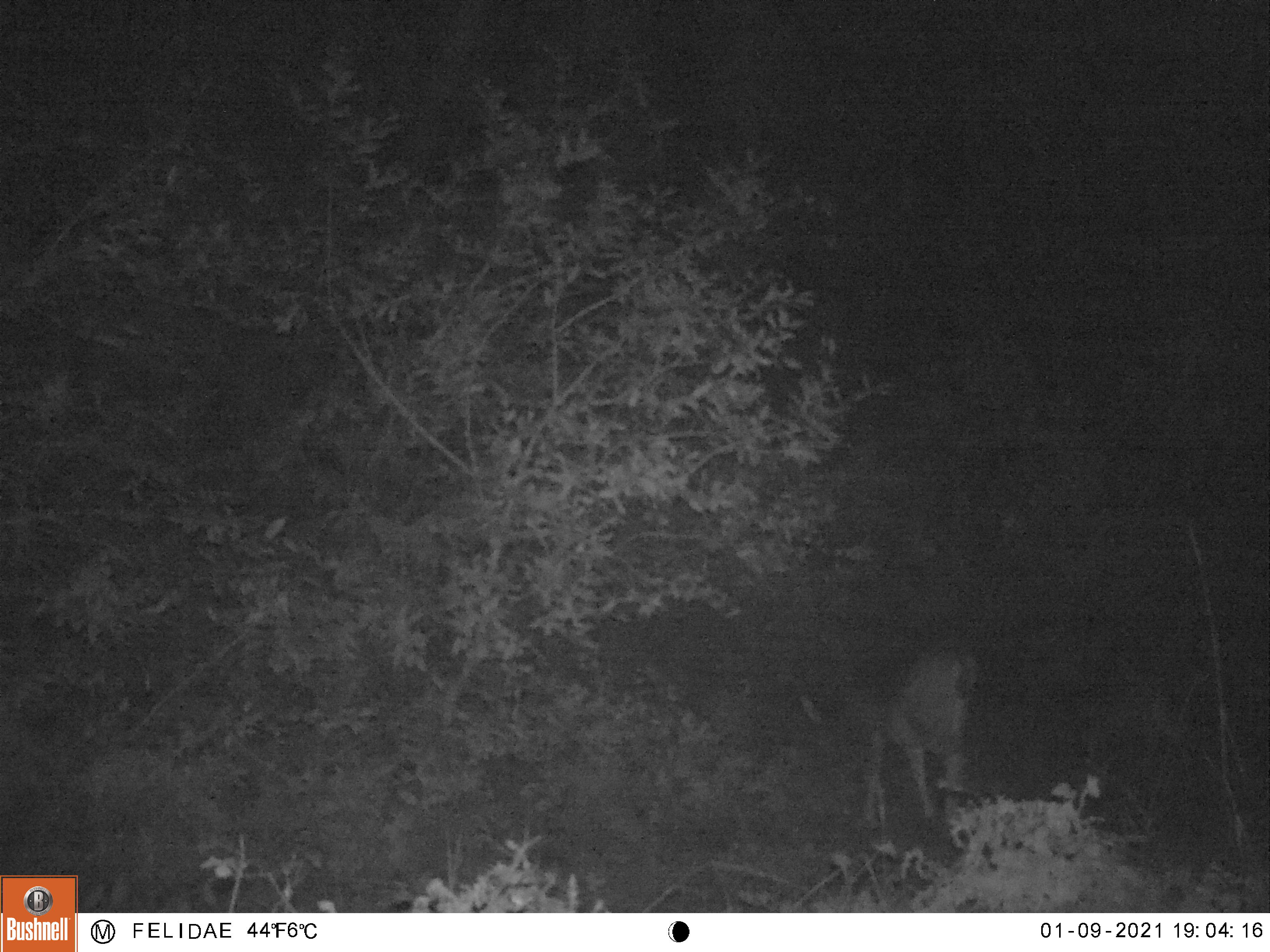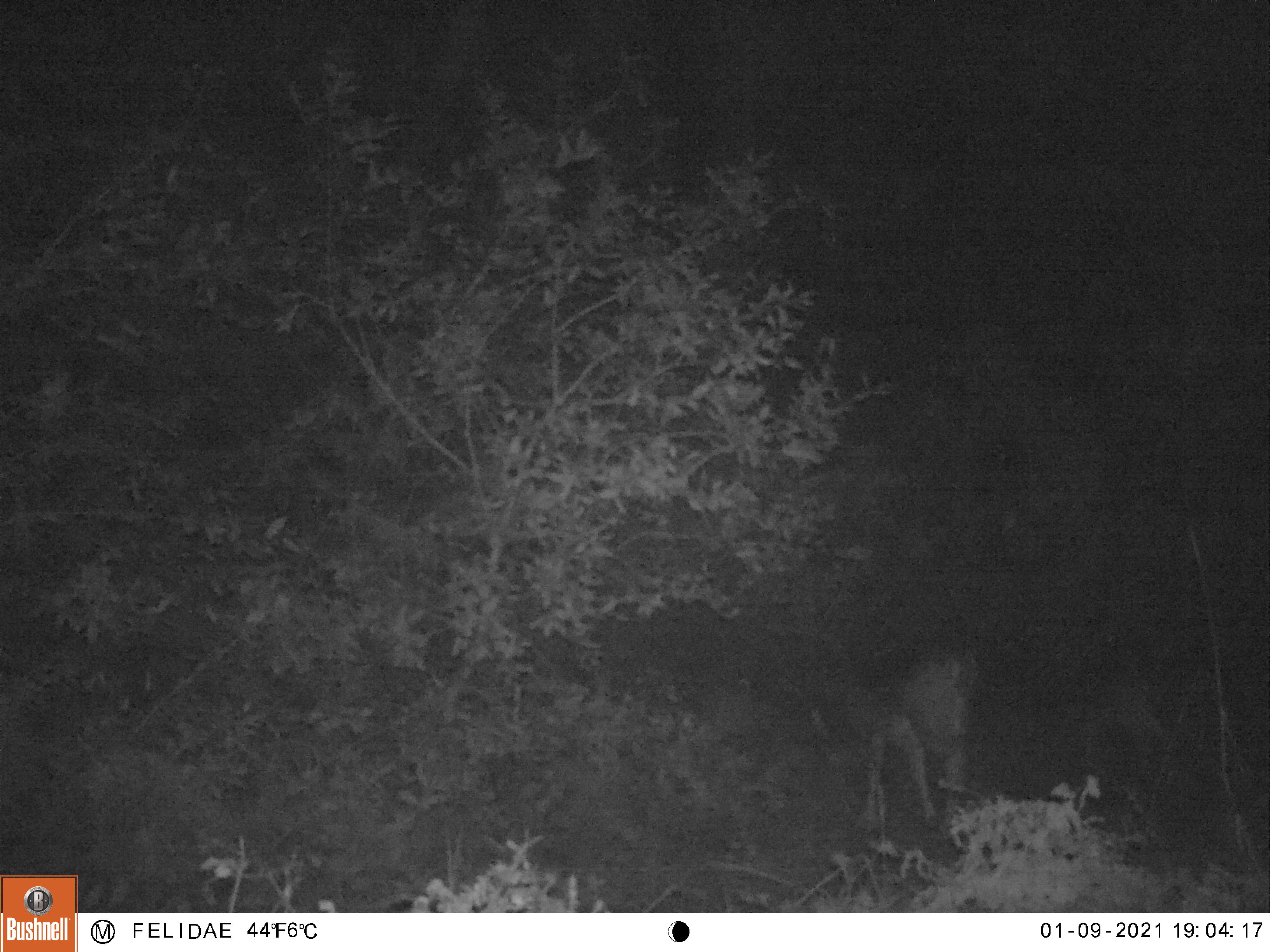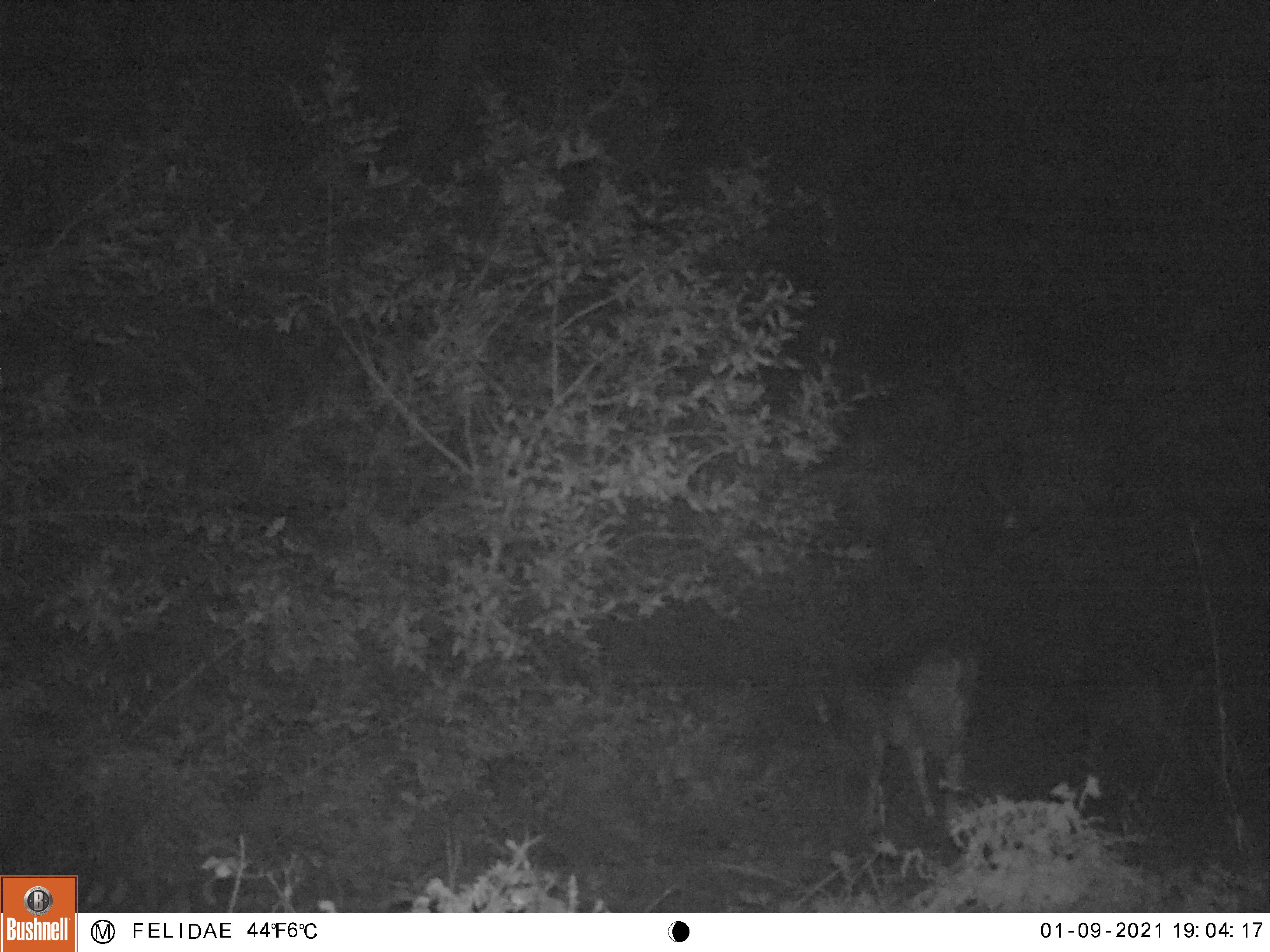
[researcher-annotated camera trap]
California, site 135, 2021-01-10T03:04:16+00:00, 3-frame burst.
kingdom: Animalia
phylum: Chordata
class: Mammalia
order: Artiodactyla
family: Cervidae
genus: Odocoileus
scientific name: Odocoileus hemionus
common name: mule deer